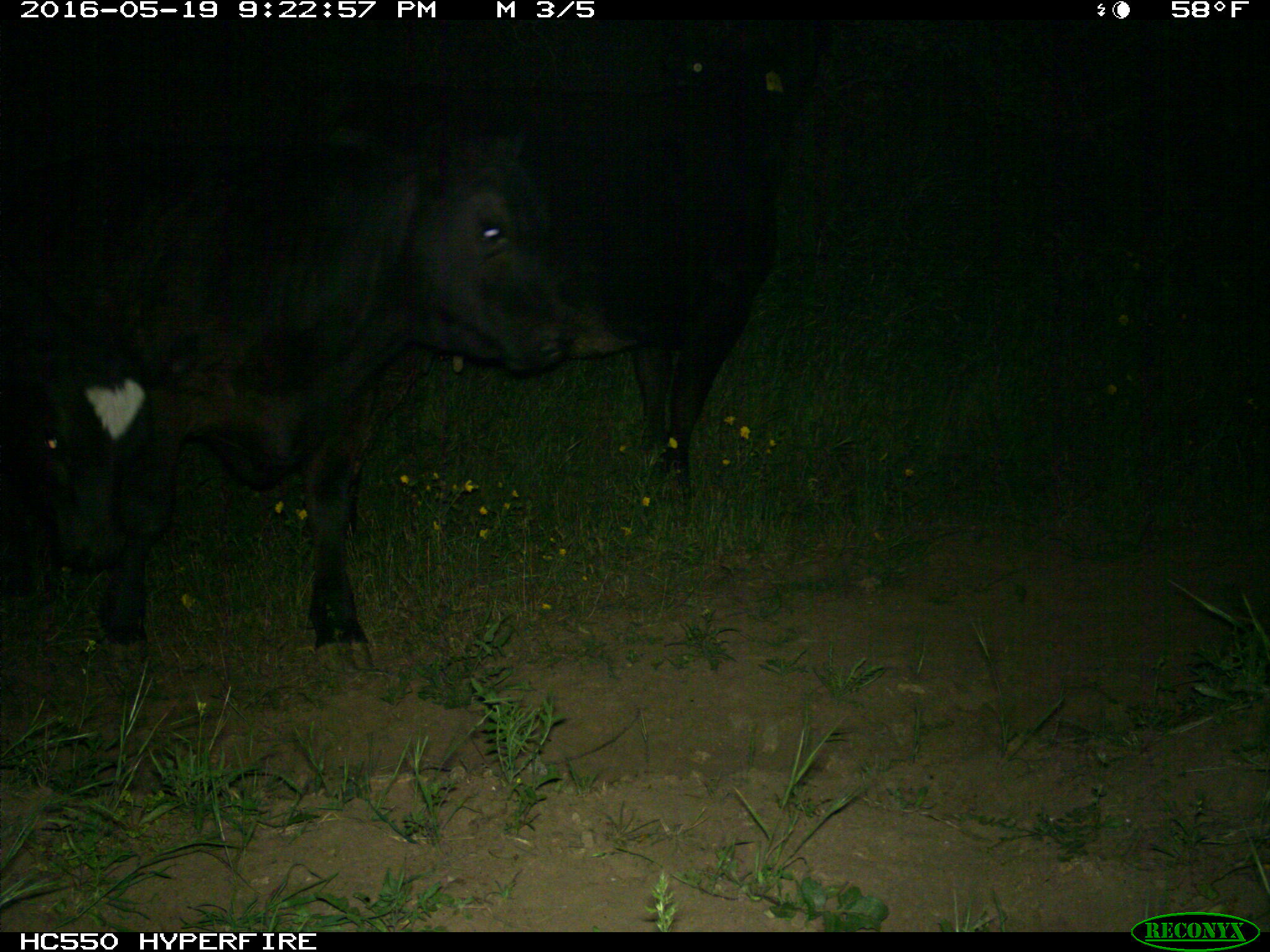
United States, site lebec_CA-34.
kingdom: Animalia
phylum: Chordata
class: Mammalia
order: Artiodactyla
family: Bovidae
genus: Bos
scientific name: Bos taurus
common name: domestic cow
Bos taurus (domestic cow).